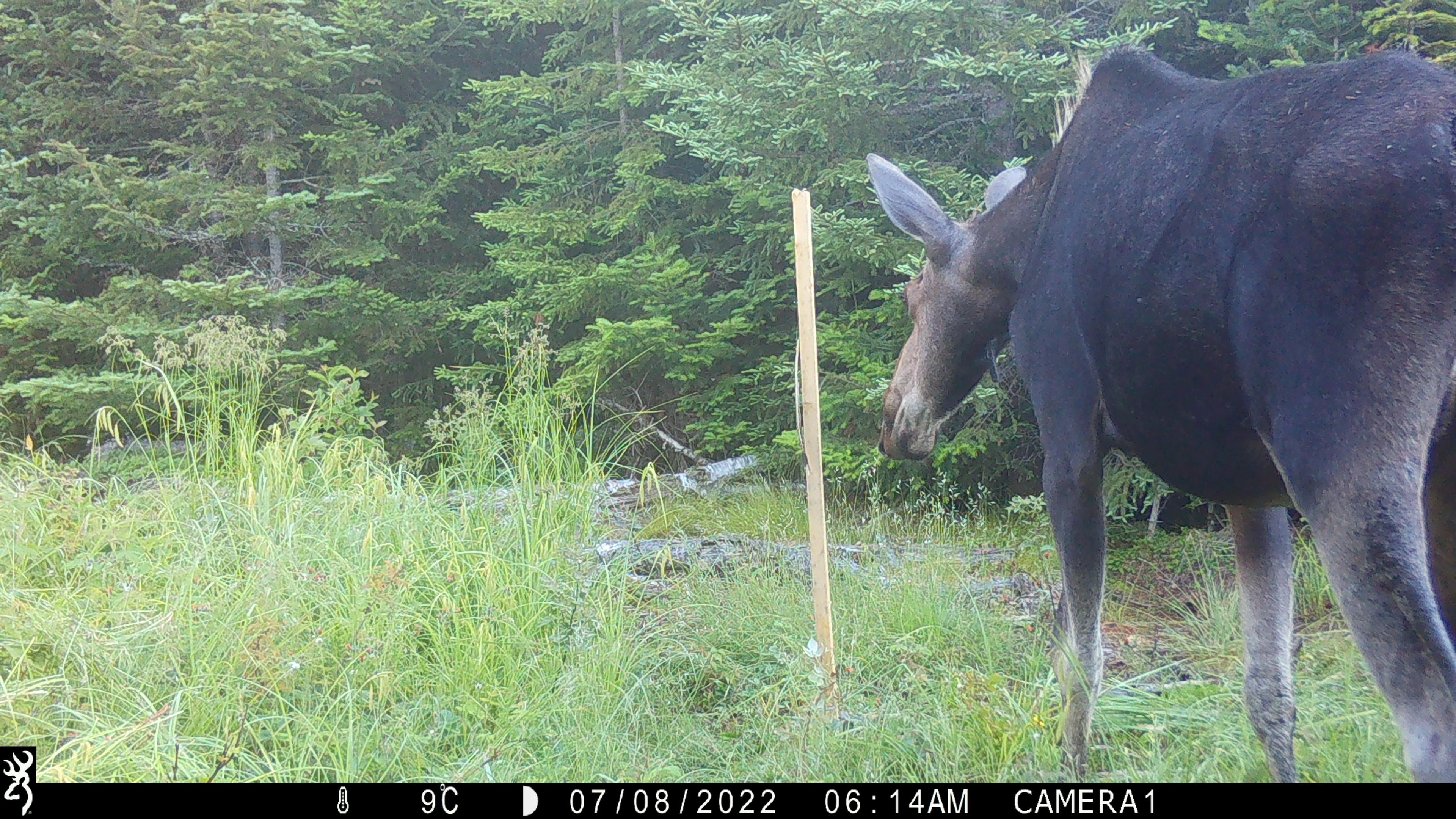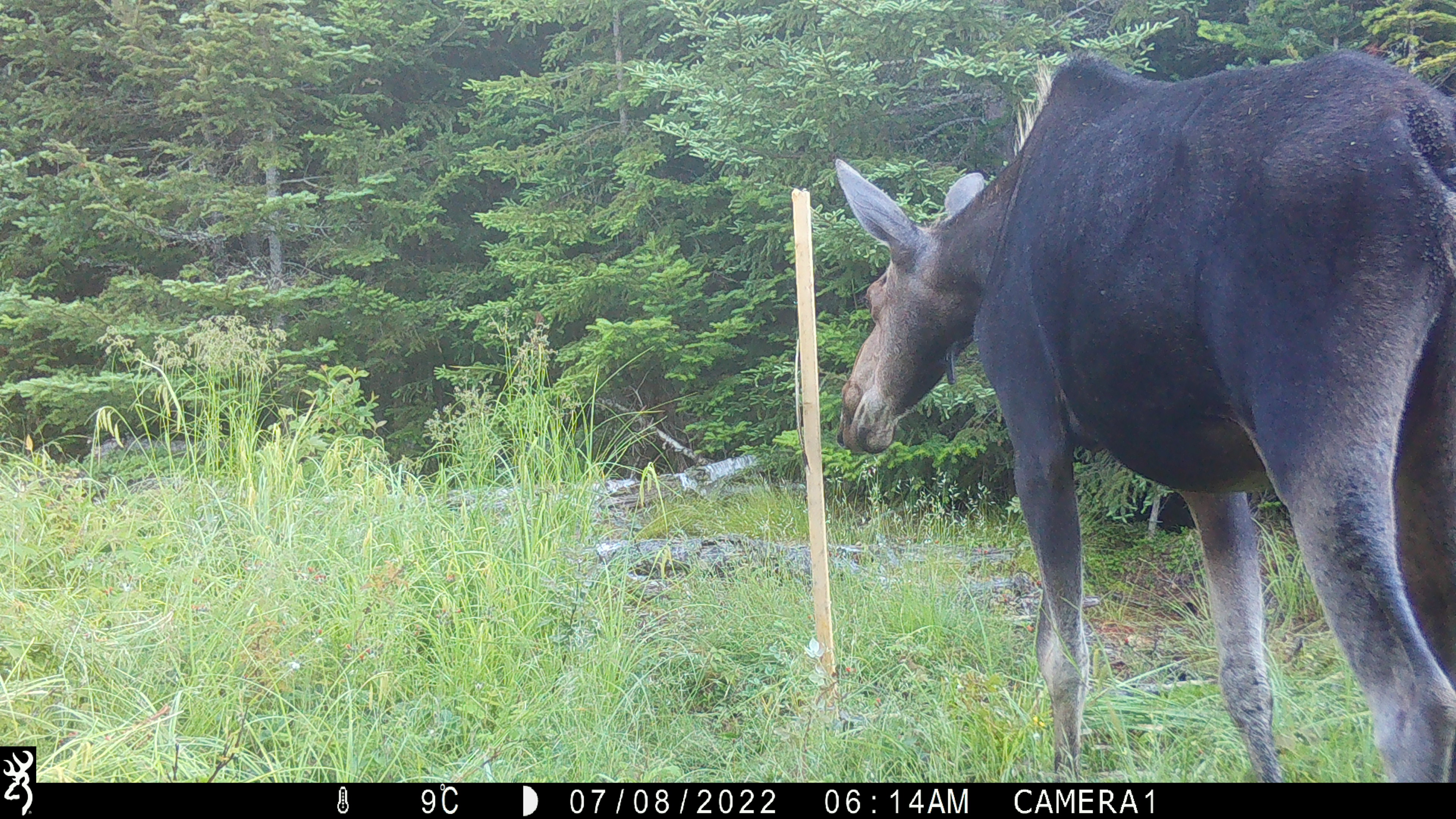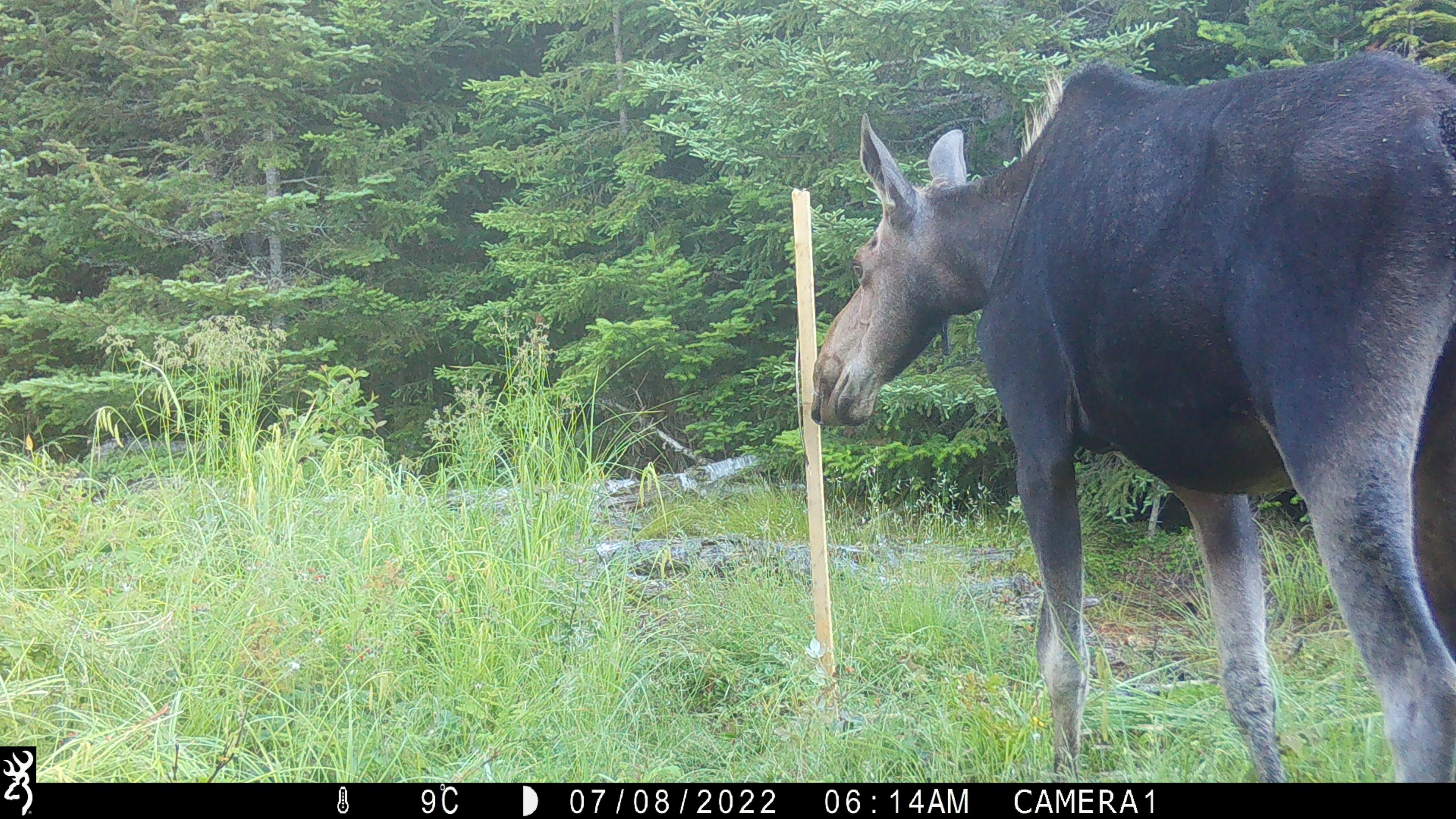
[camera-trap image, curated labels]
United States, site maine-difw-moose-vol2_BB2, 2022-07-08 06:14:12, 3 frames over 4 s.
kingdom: Animalia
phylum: Chordata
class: Mammalia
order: Artiodactyla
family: Cervidae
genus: Alces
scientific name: Alces alces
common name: moose